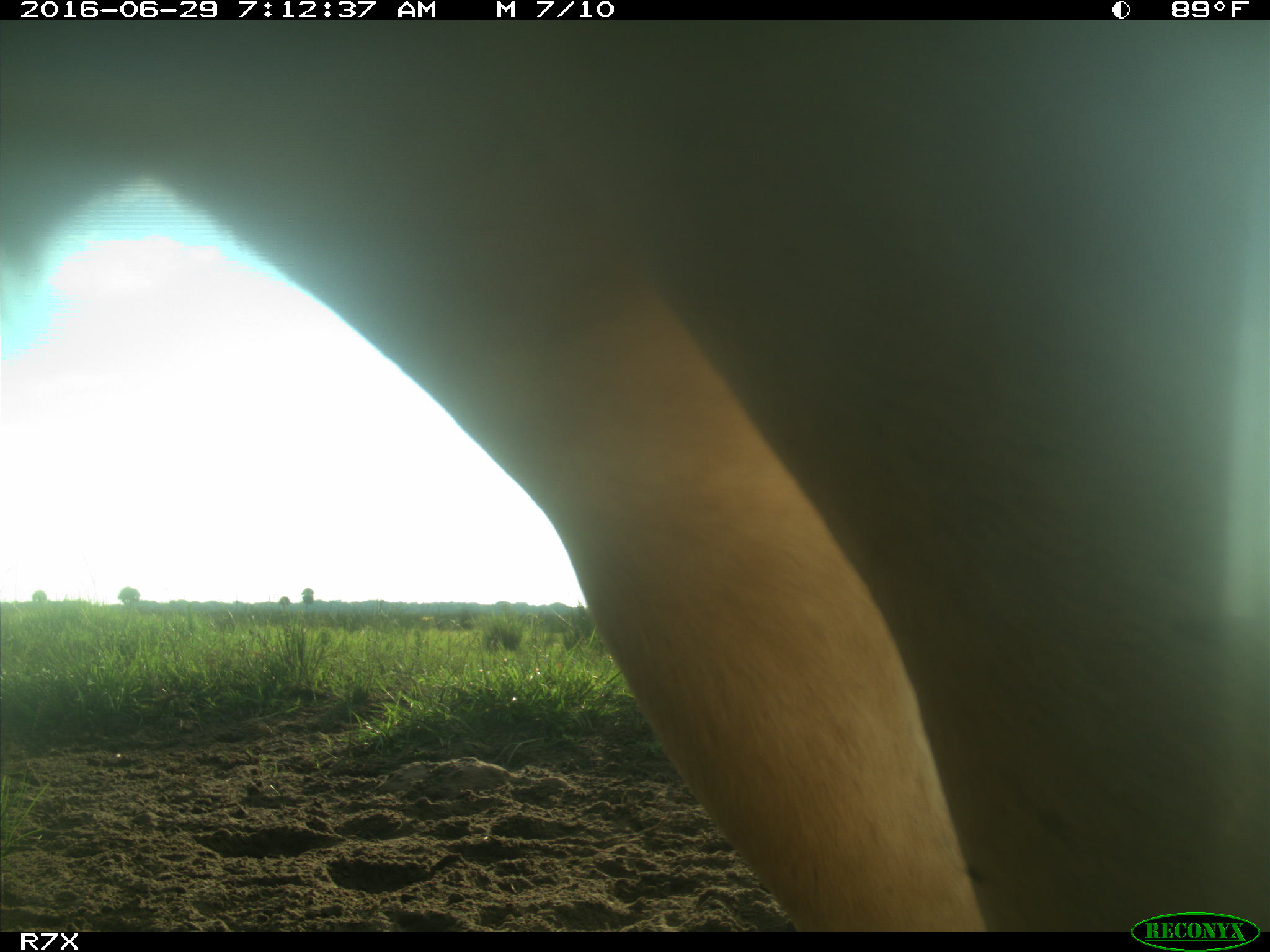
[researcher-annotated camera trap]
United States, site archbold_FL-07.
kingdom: Animalia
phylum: Chordata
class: Mammalia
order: Artiodactyla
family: Bovidae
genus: Bos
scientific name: Bos taurus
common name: domestic cow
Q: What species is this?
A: Bos taurus (domestic cow).